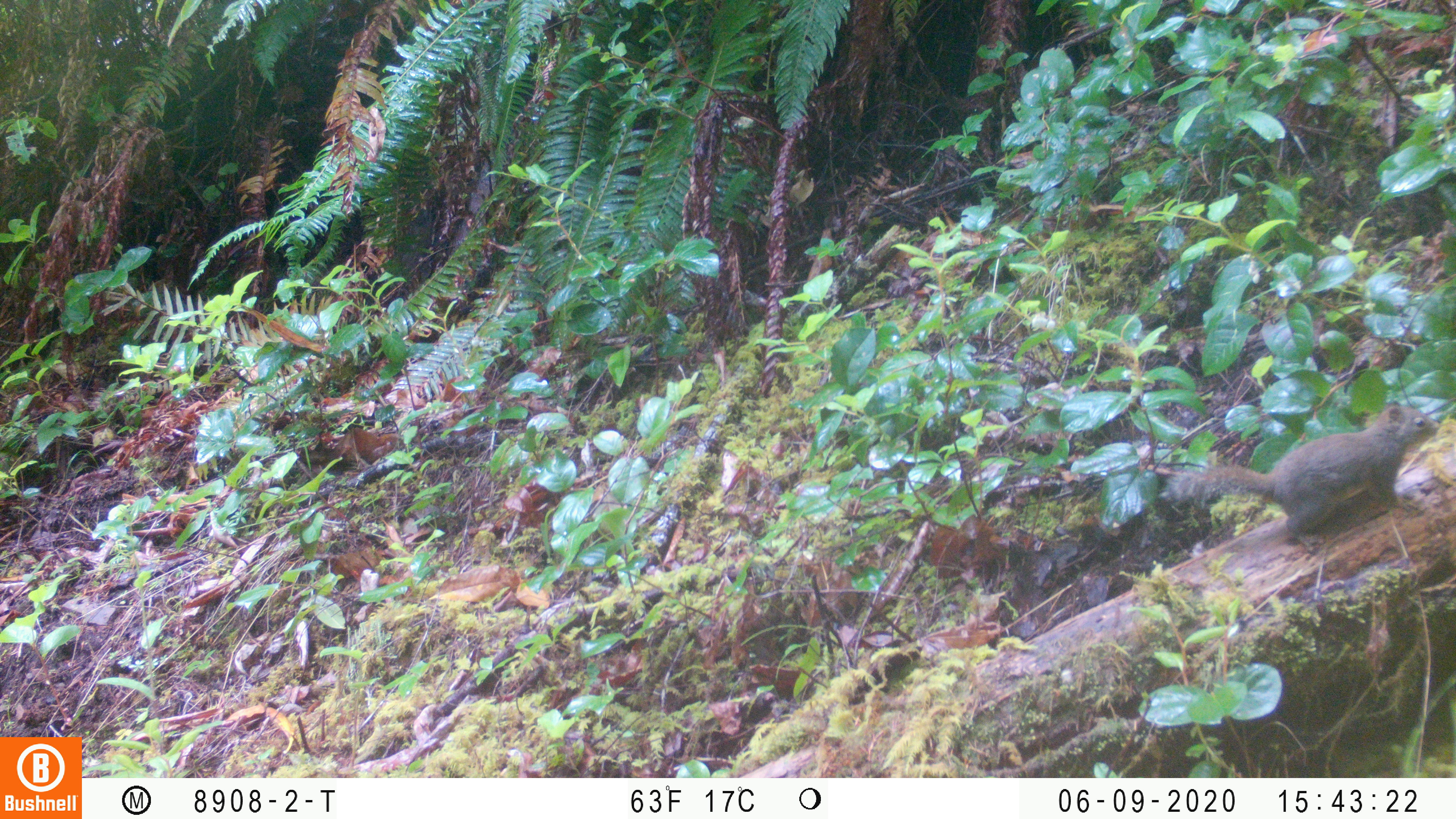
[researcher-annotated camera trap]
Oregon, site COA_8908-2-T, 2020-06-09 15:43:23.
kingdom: Animalia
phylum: Chordata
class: Mammalia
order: Rodentia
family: Sciuridae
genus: Tamiasciurus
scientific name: Tamiasciurus douglasii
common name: douglas squirrel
Douglas squirrel (Tamiasciurus douglasii).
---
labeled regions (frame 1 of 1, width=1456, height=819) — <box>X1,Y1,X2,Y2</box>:
douglas squirrel: <box>1171,400,1435,545</box>